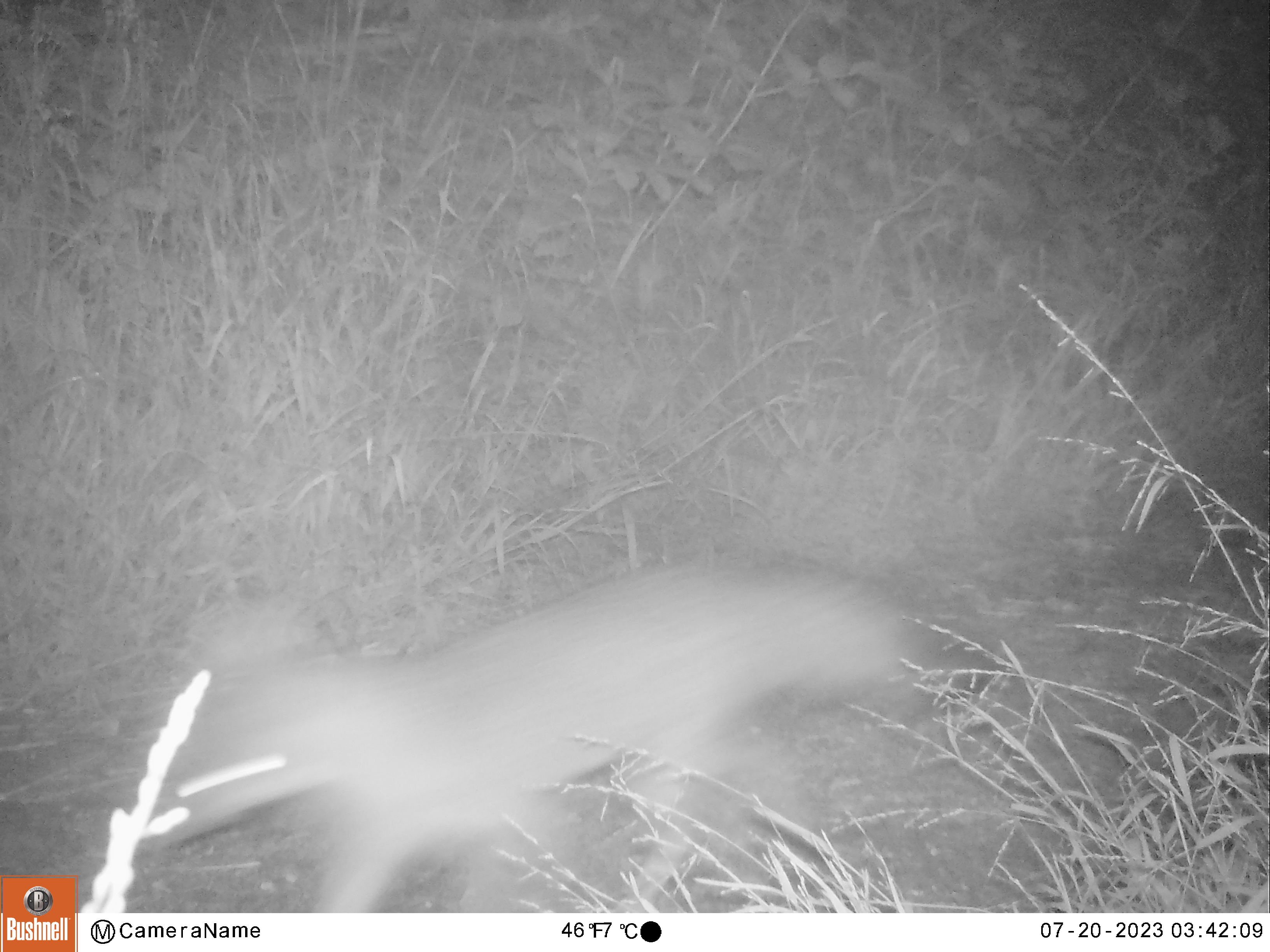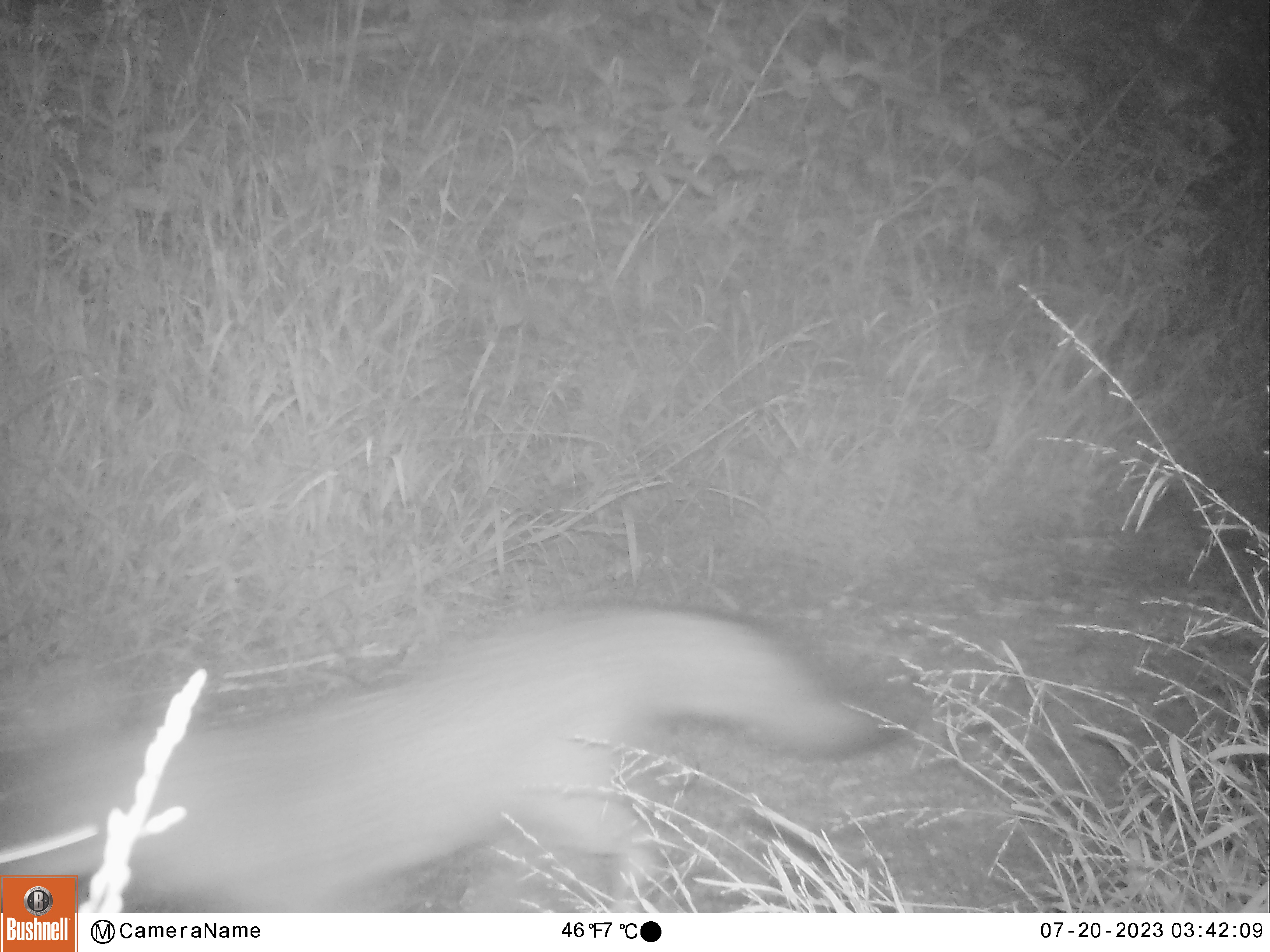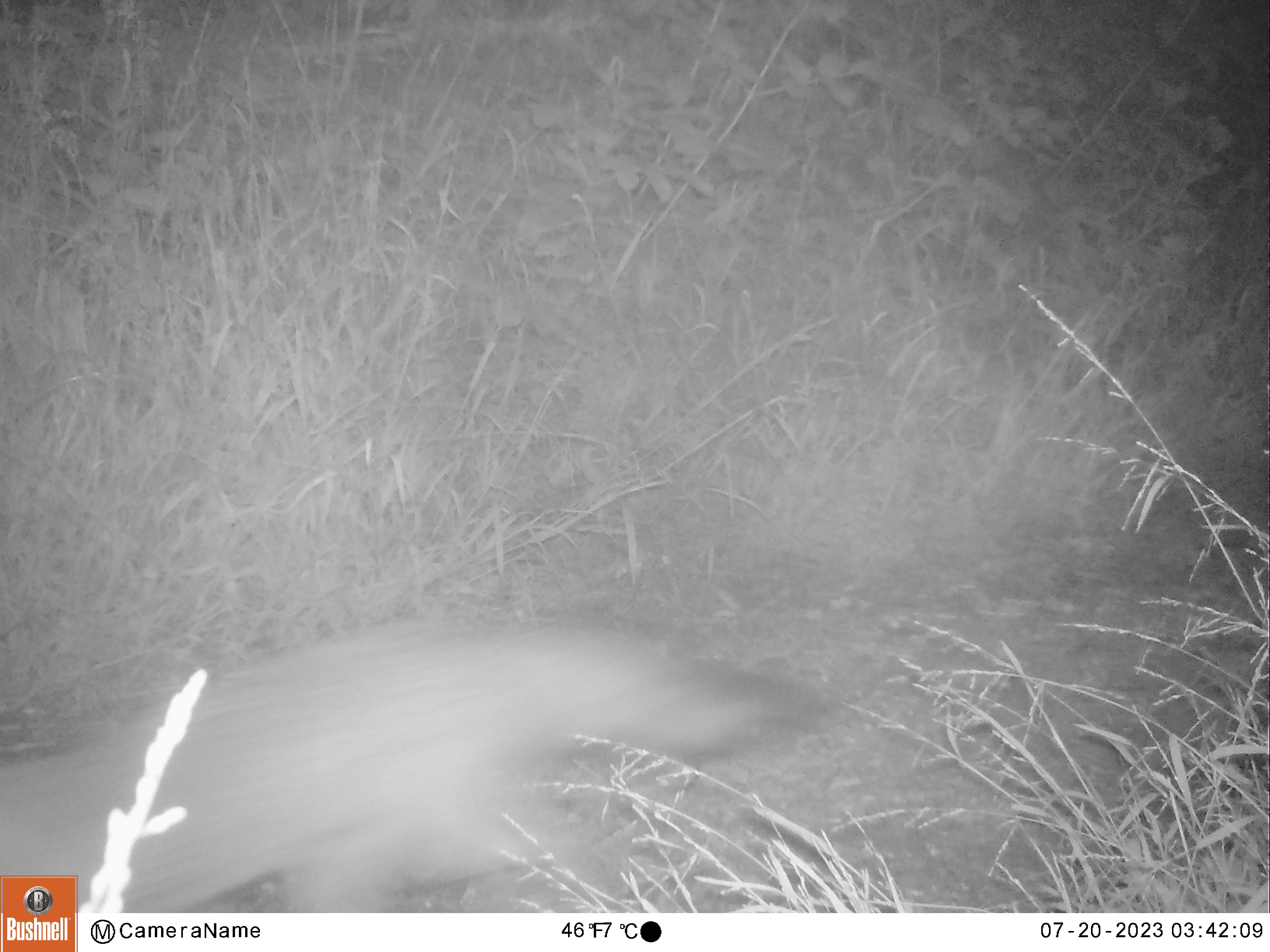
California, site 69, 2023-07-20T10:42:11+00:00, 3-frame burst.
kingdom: Animalia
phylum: Chordata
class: Mammalia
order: Carnivora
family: Canidae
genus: Urocyon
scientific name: Urocyon cinereoargenteus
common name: gray fox